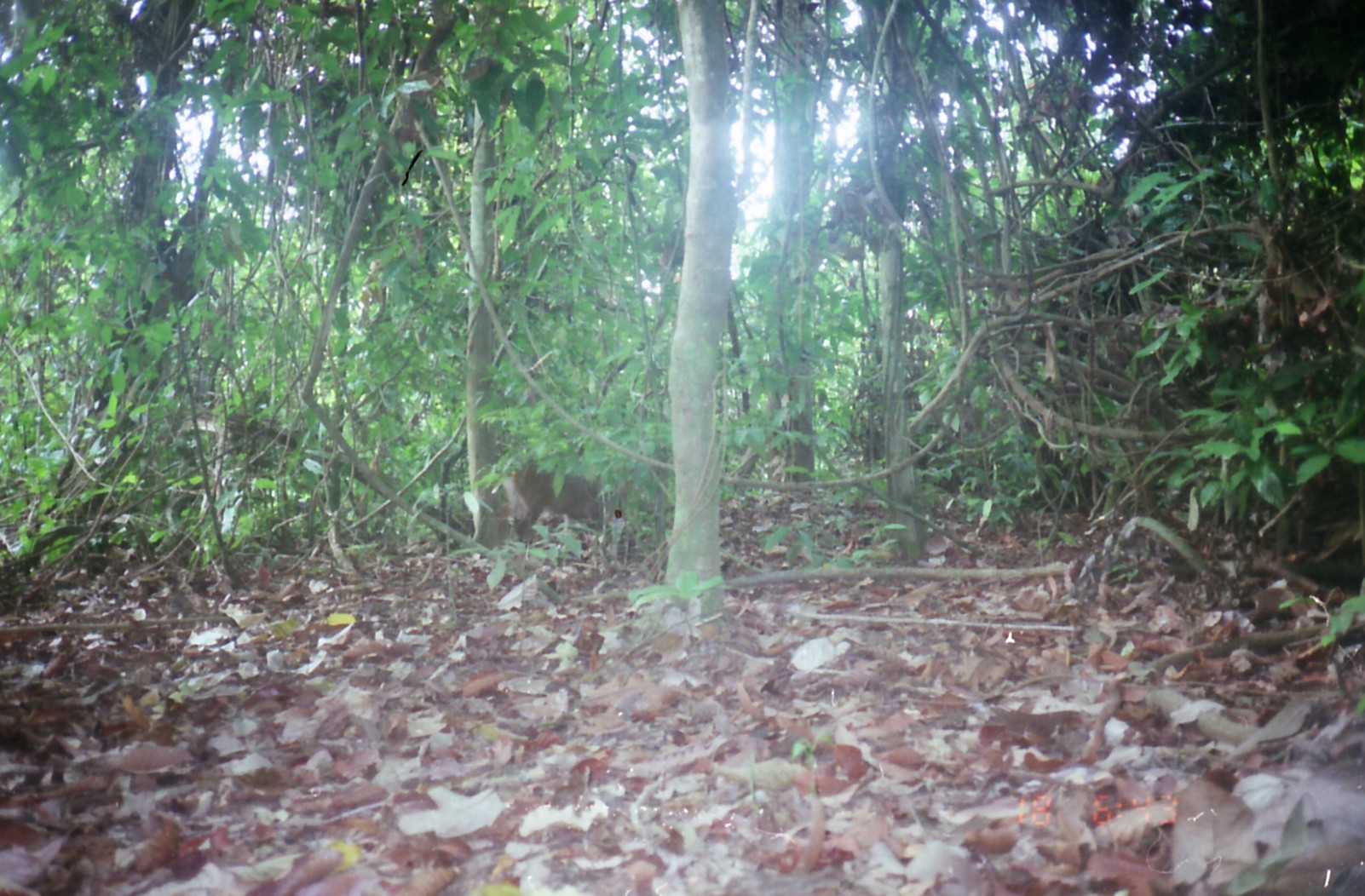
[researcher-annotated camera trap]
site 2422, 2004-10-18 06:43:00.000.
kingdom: Animalia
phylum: Chordata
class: Mammalia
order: Artiodactyla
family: Cervidae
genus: Muntiacus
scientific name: Muntiacus muntjak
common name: southern red muntjac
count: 1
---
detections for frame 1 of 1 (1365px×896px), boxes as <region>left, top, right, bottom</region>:
muntiacus muntjak: <region>502, 453, 620, 549</region>